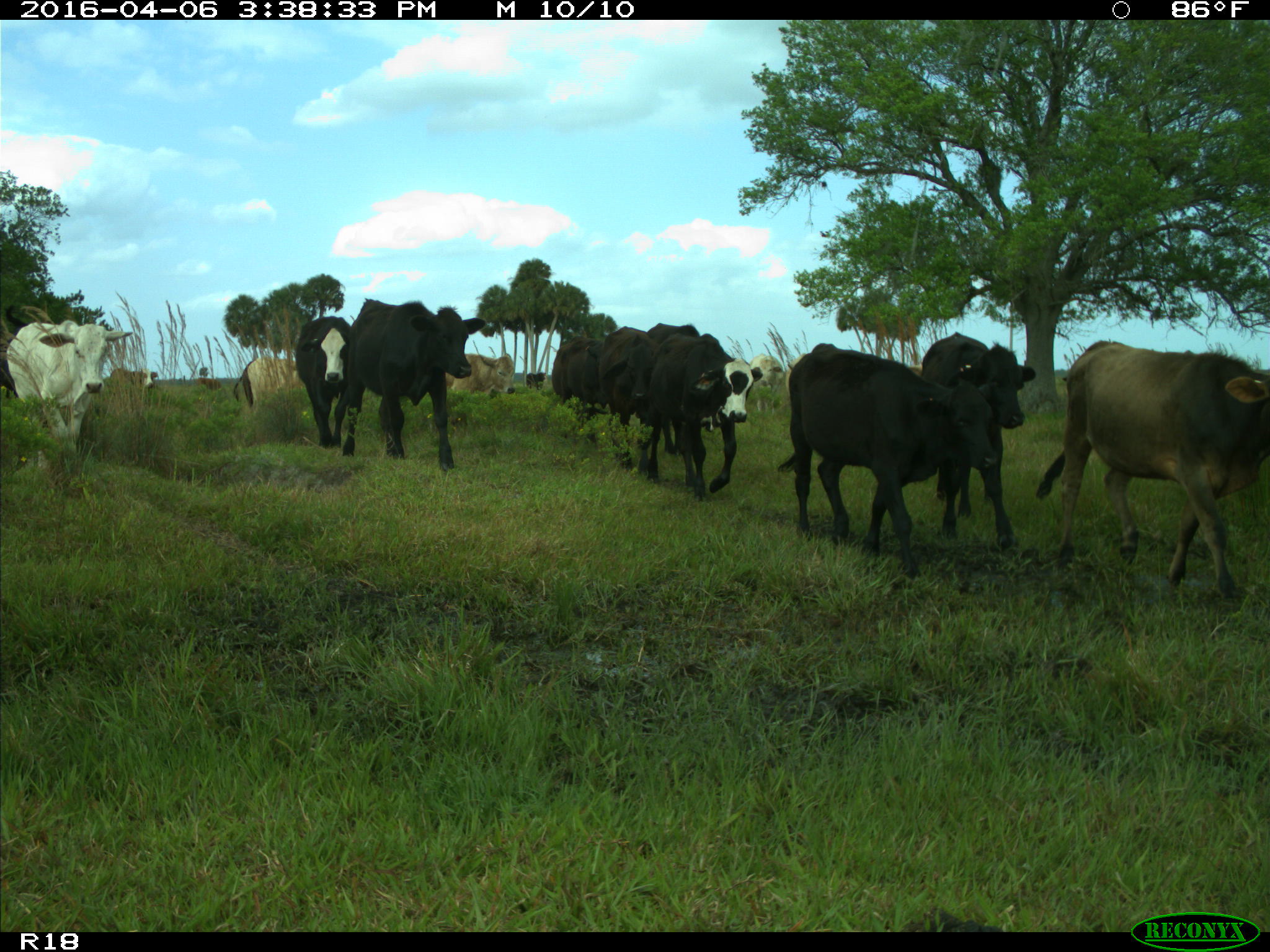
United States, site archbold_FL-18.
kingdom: Animalia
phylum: Chordata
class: Mammalia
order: Artiodactyla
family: Bovidae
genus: Bos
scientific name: Bos taurus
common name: domestic cow